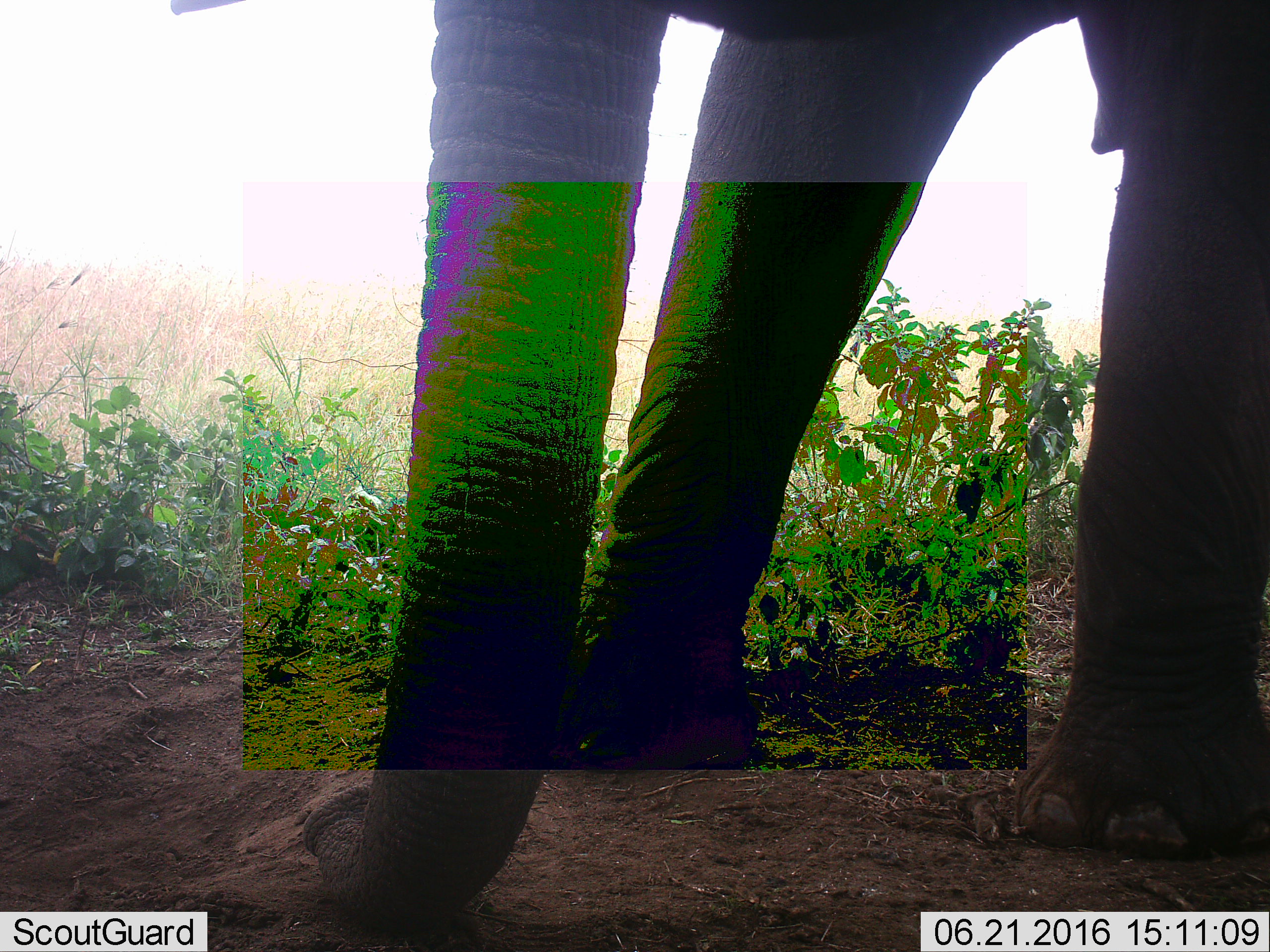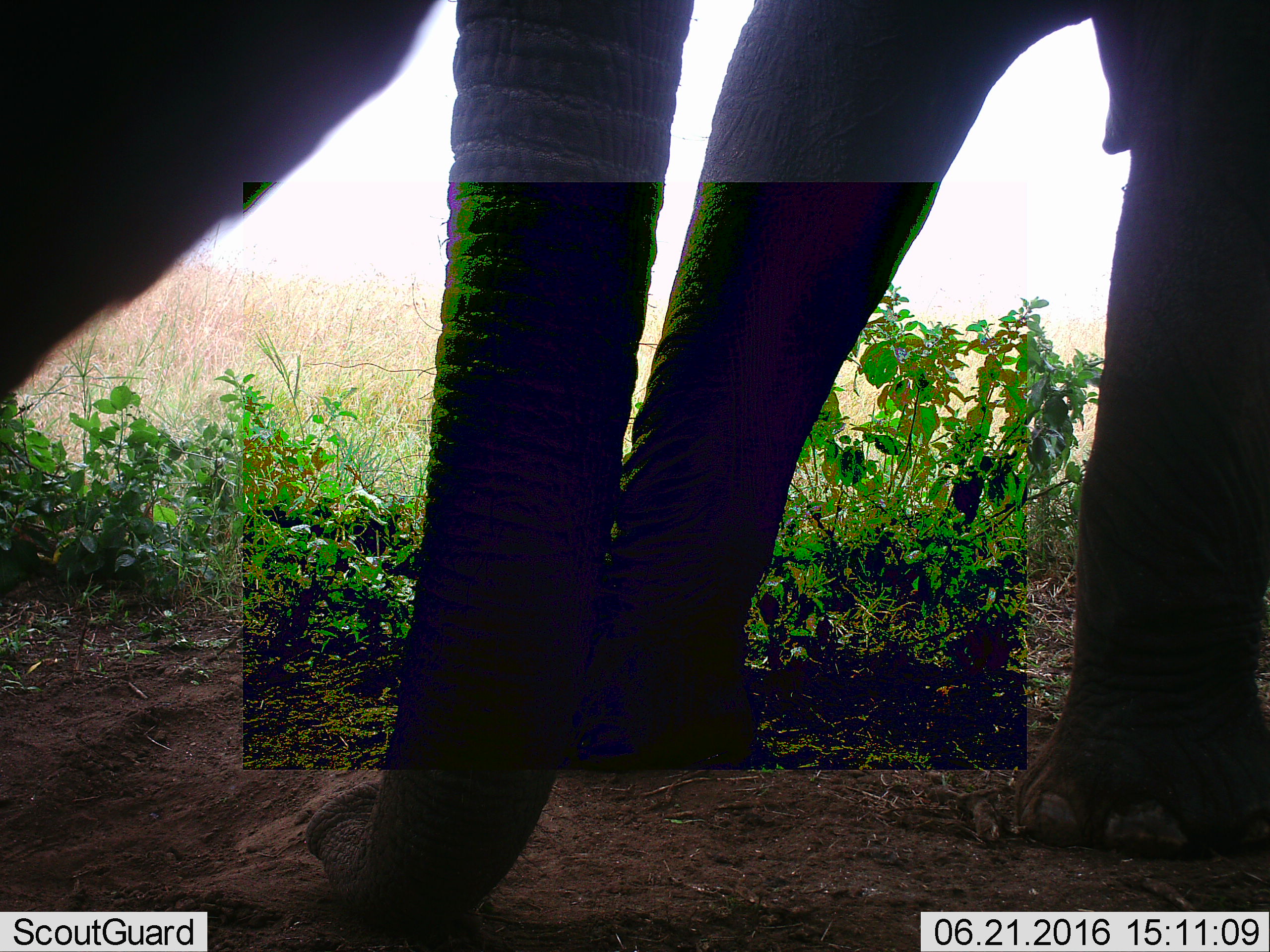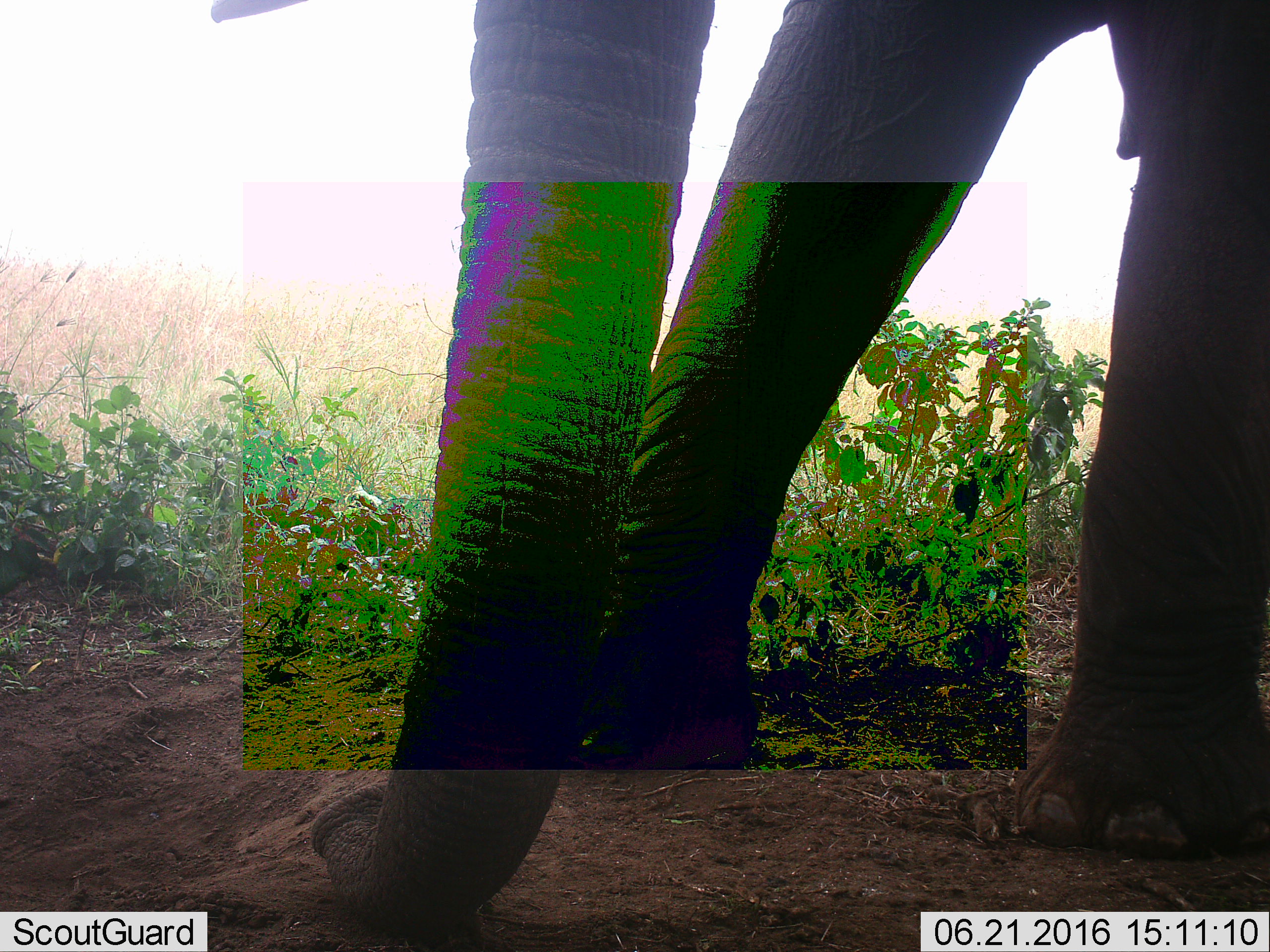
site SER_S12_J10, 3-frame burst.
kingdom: Animalia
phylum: Chordata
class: Mammalia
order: Proboscidea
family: Elephantidae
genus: Loxodonta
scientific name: Loxodonta africana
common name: african bush elephant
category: elephant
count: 1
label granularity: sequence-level